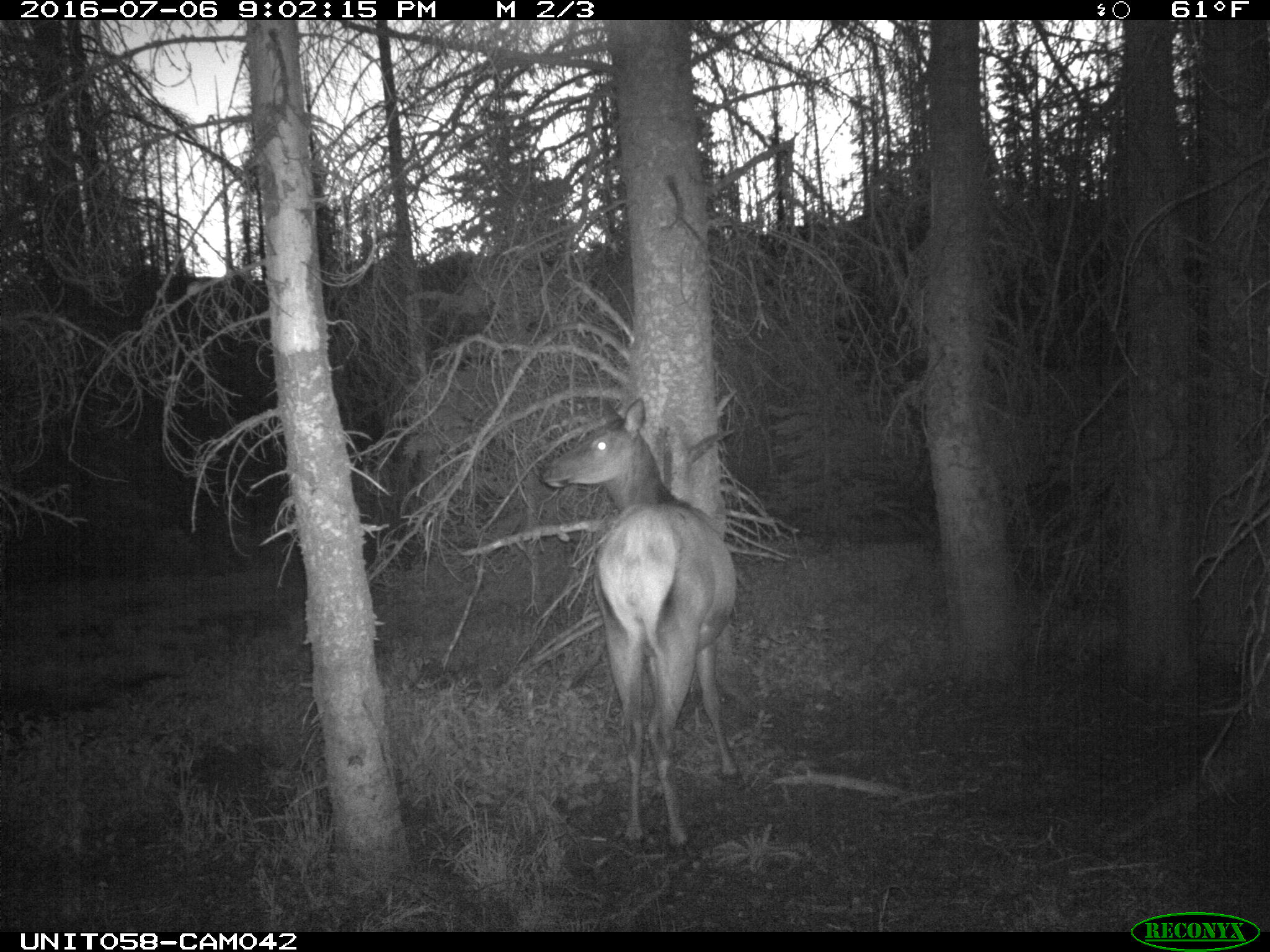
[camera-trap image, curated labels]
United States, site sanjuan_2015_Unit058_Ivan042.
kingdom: Animalia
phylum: Chordata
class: Mammalia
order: Artiodactyla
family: Cervidae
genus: Cervus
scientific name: Cervus elaphus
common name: red deer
Cervus elaphus (red deer).